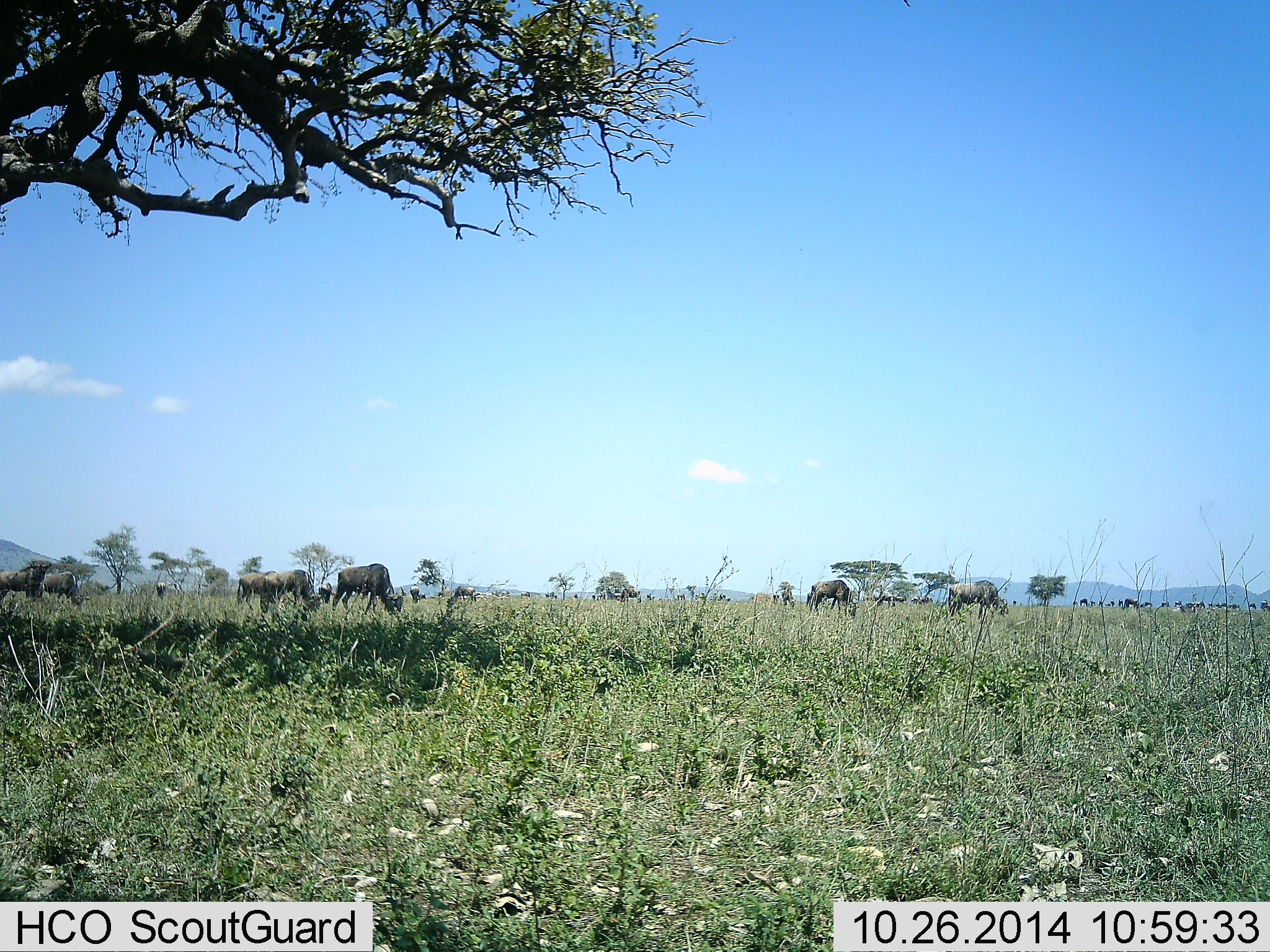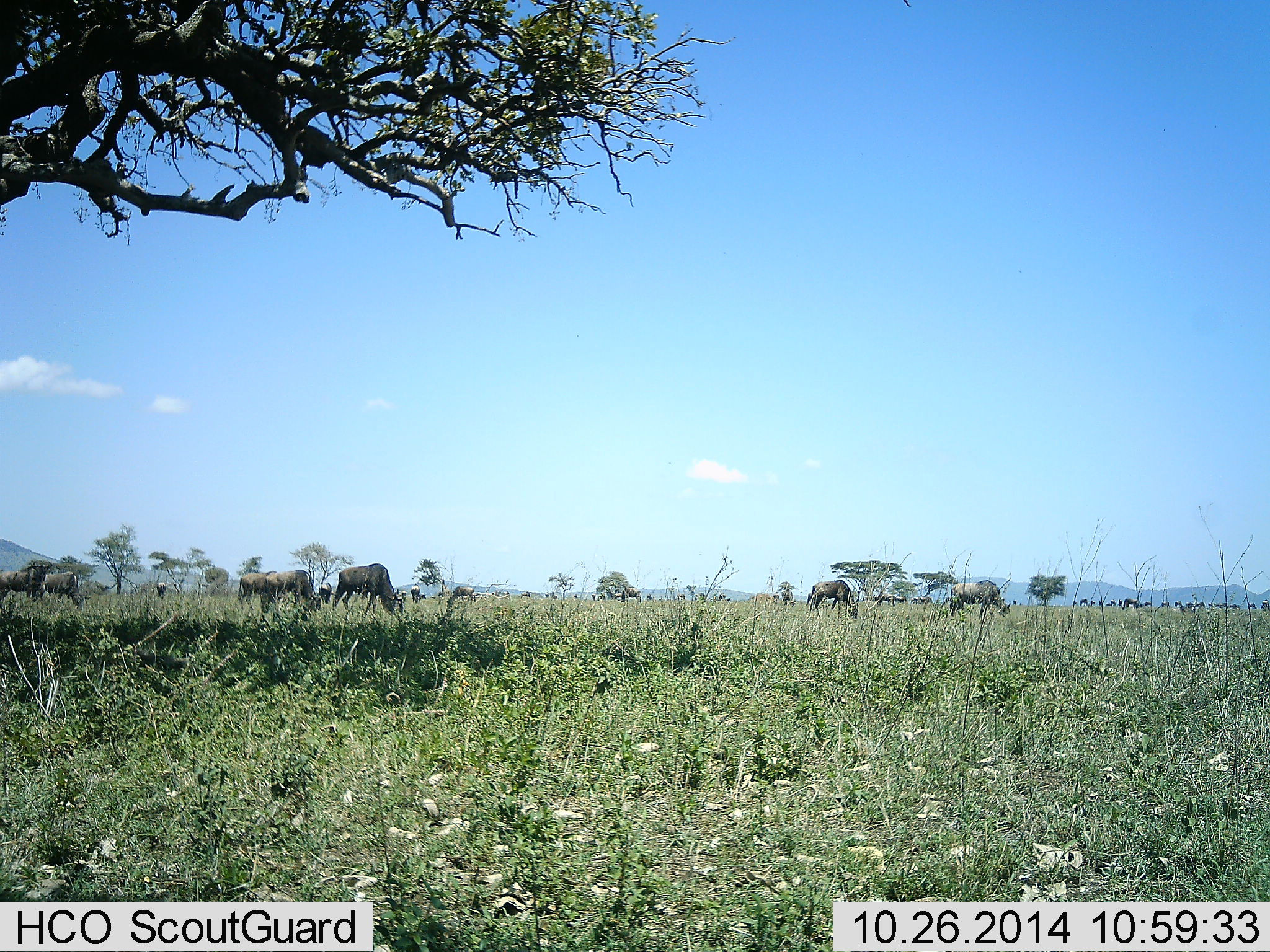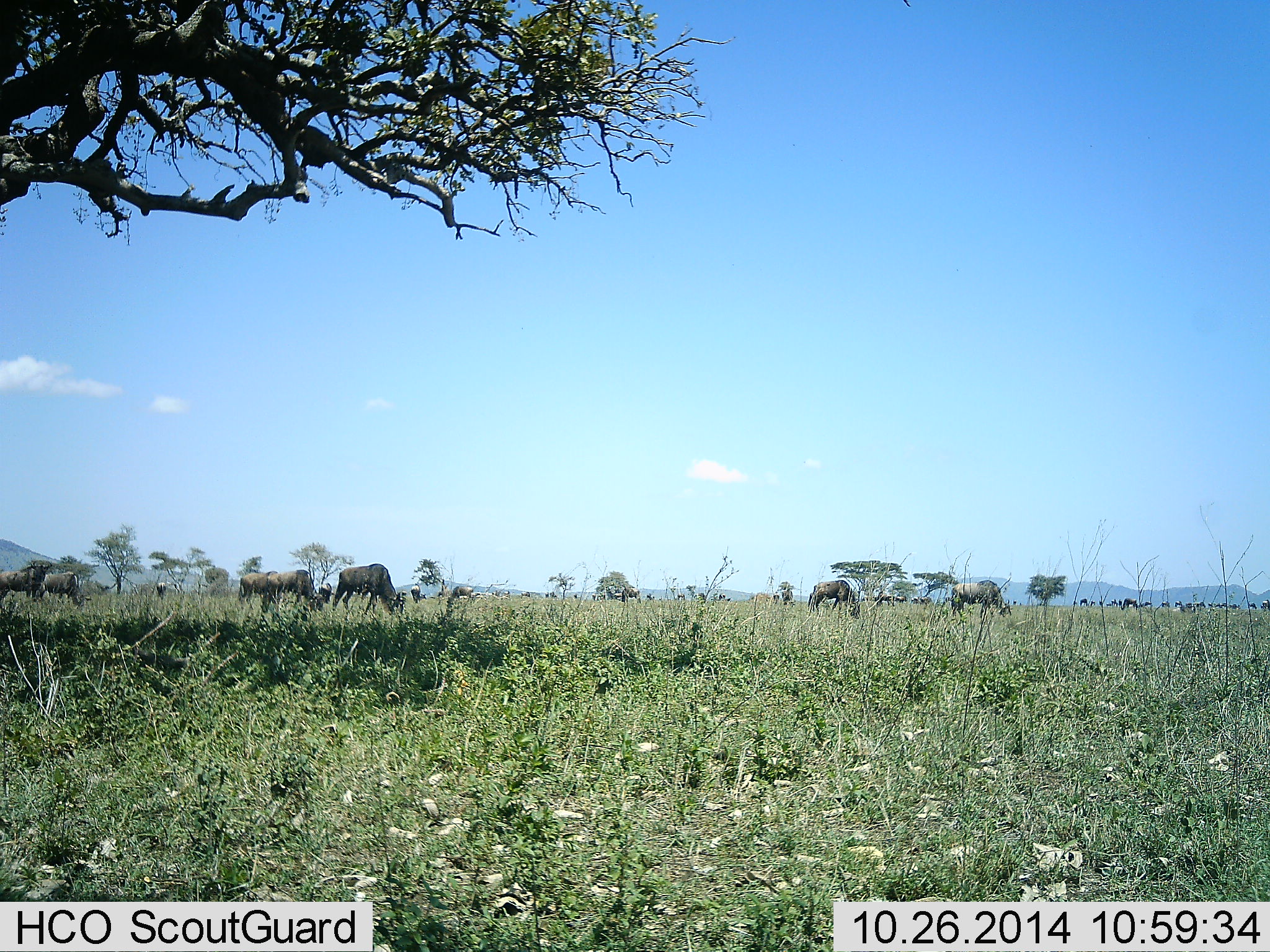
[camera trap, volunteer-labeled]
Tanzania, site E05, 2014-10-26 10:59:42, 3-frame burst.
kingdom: Animalia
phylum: Chordata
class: Mammalia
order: Artiodactyla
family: Bovidae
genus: Connochaetes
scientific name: Connochaetes taurinus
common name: blue wildebeest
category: wildebeest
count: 11-50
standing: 50%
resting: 0%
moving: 20%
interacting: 0%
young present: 0%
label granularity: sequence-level